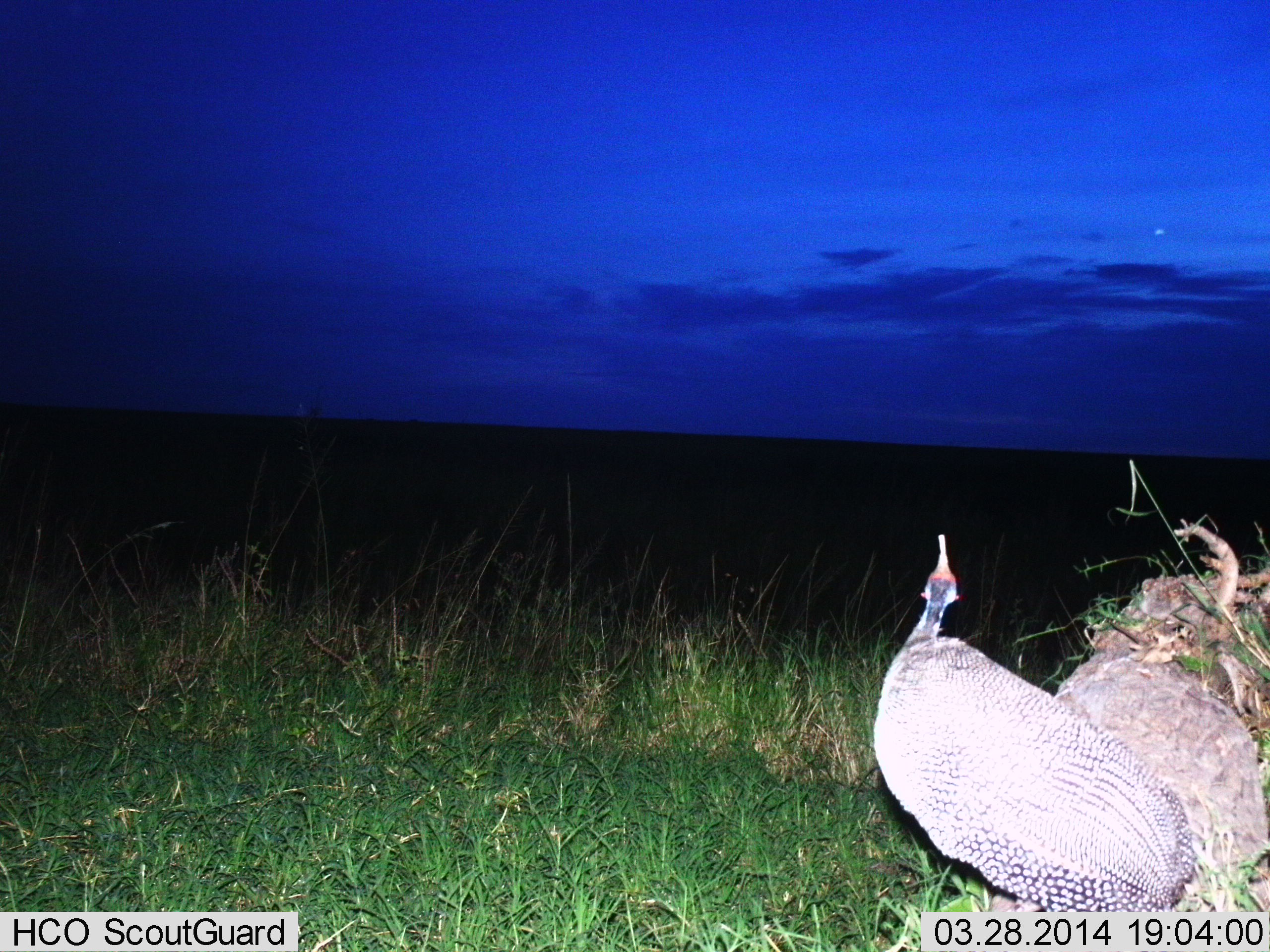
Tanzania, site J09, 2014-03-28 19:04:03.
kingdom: Animalia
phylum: Chordata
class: Aves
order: Galliformes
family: Numididae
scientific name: Numididae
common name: guinea fowl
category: guineafowl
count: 1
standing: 90%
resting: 0%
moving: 10%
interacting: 0%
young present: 0%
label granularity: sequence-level